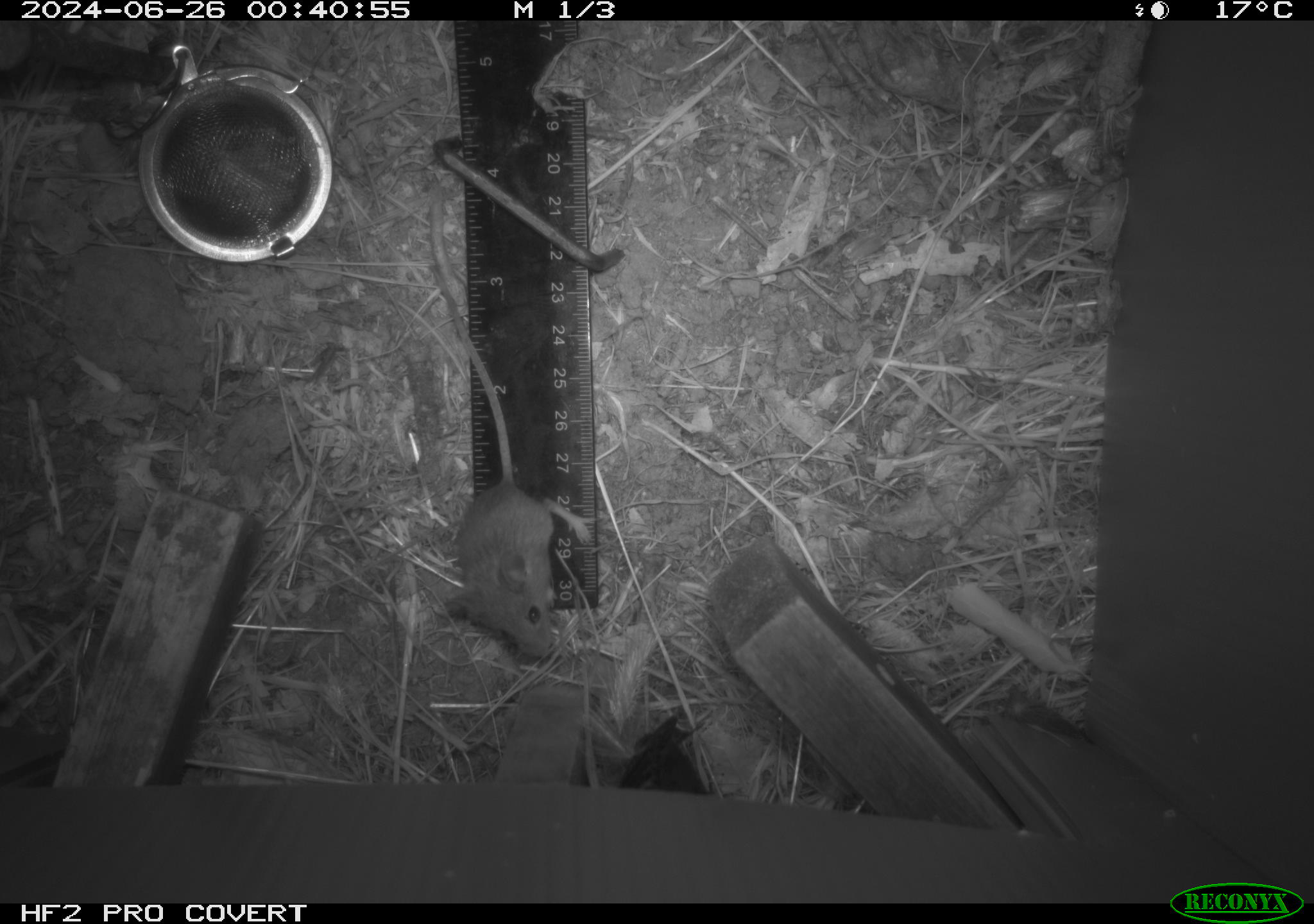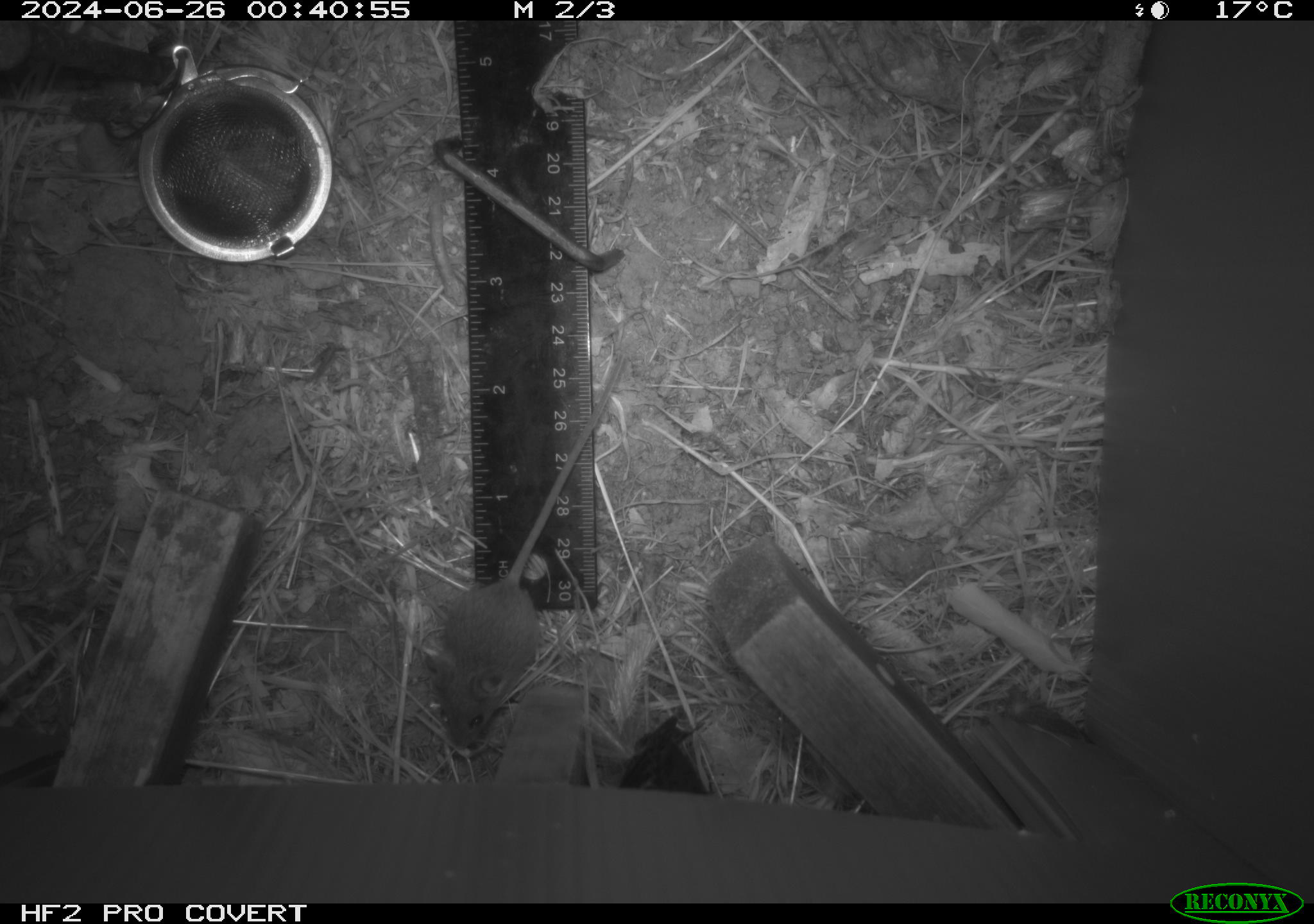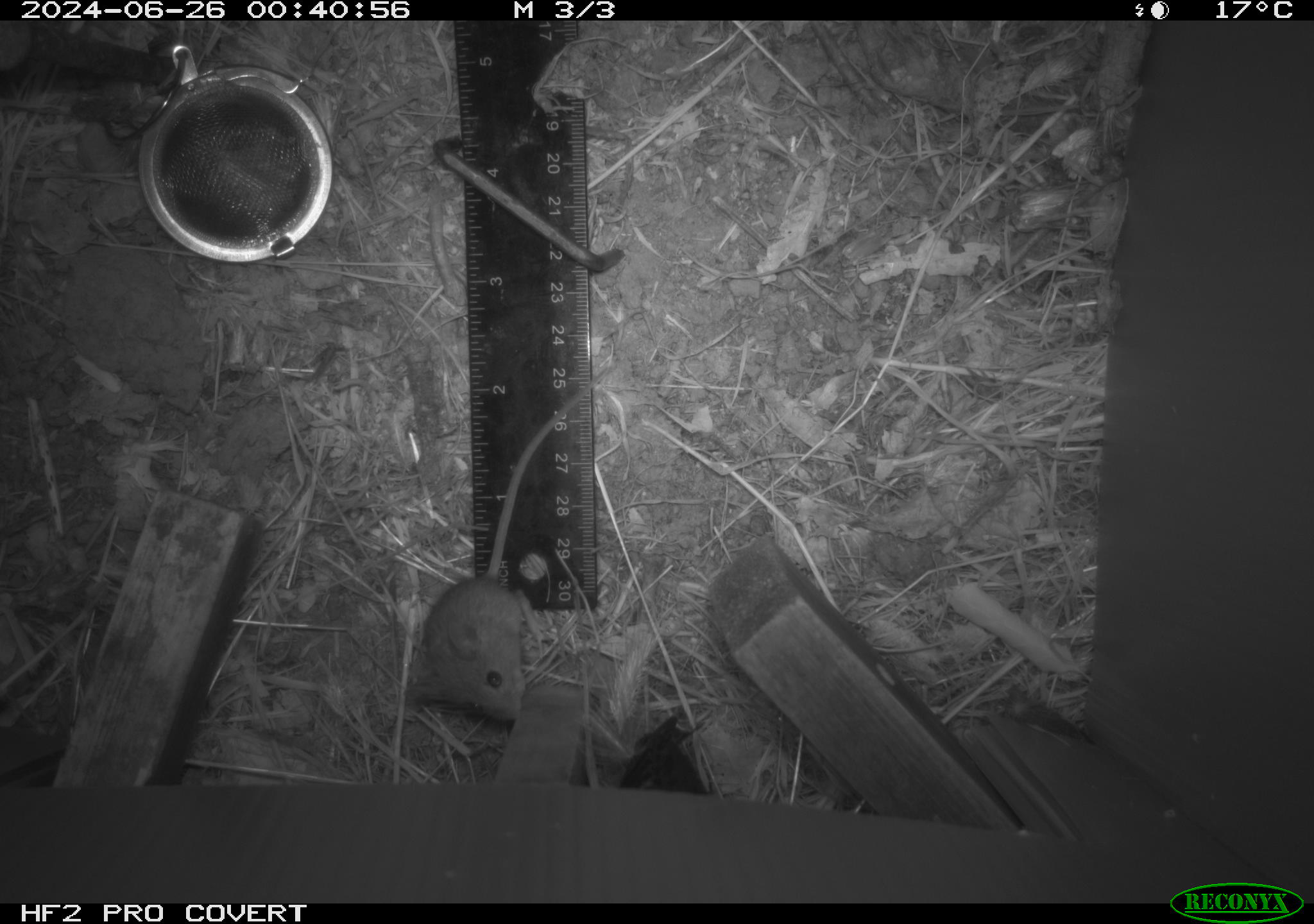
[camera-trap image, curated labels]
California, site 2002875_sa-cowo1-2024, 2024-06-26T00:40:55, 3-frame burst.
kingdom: Animalia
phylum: Chordata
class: Mammalia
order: Rodentia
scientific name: Rodentia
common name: mouse species